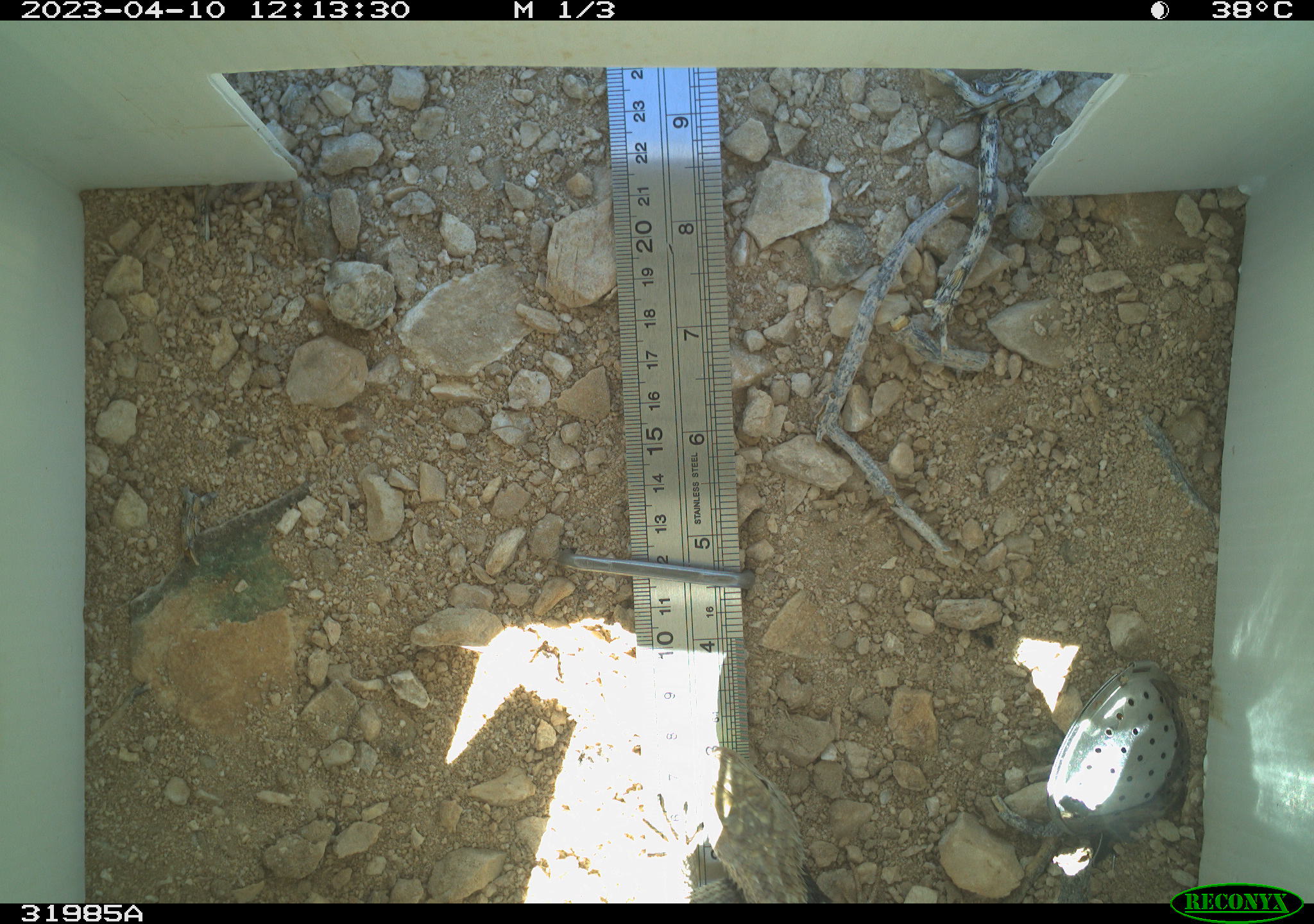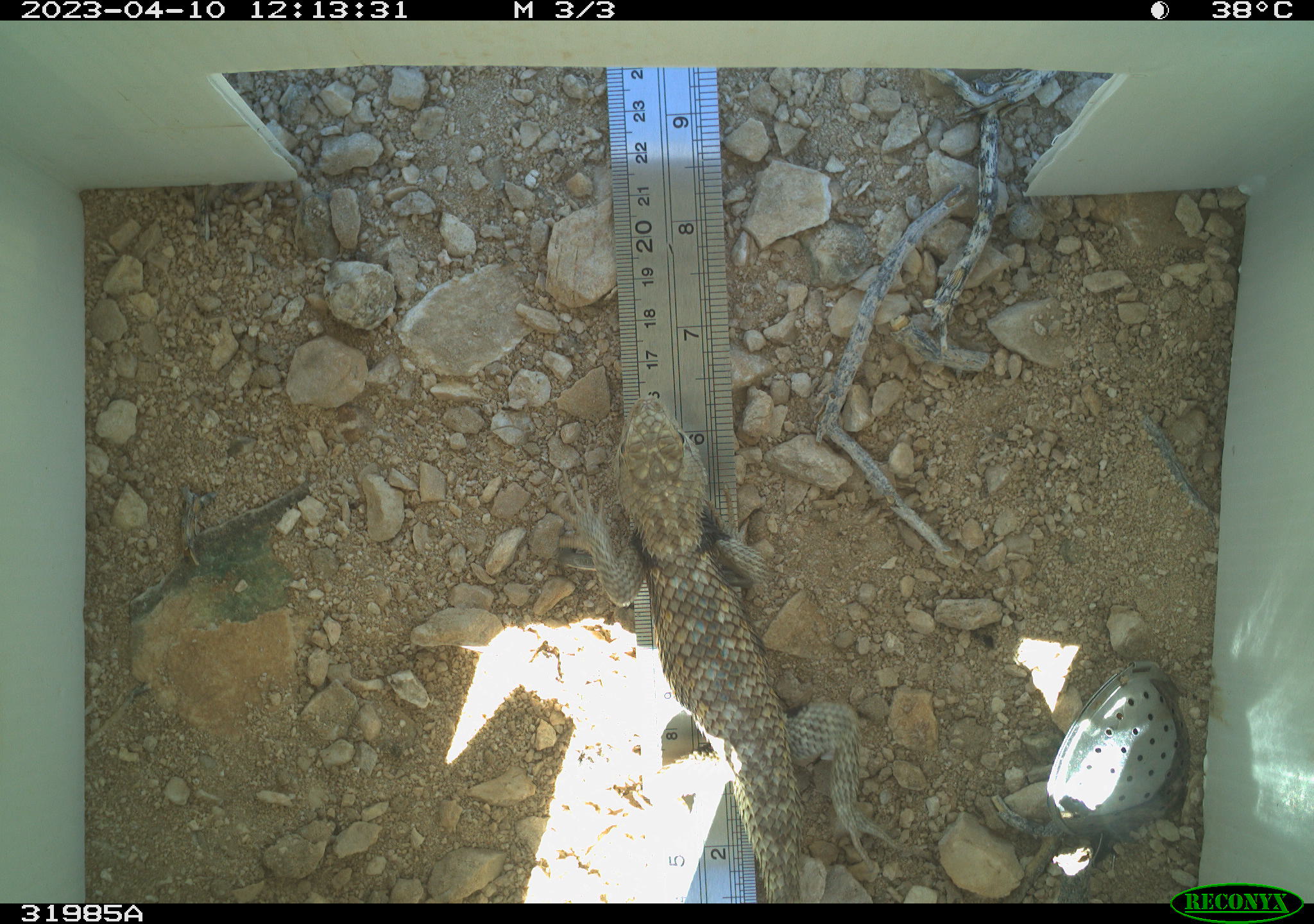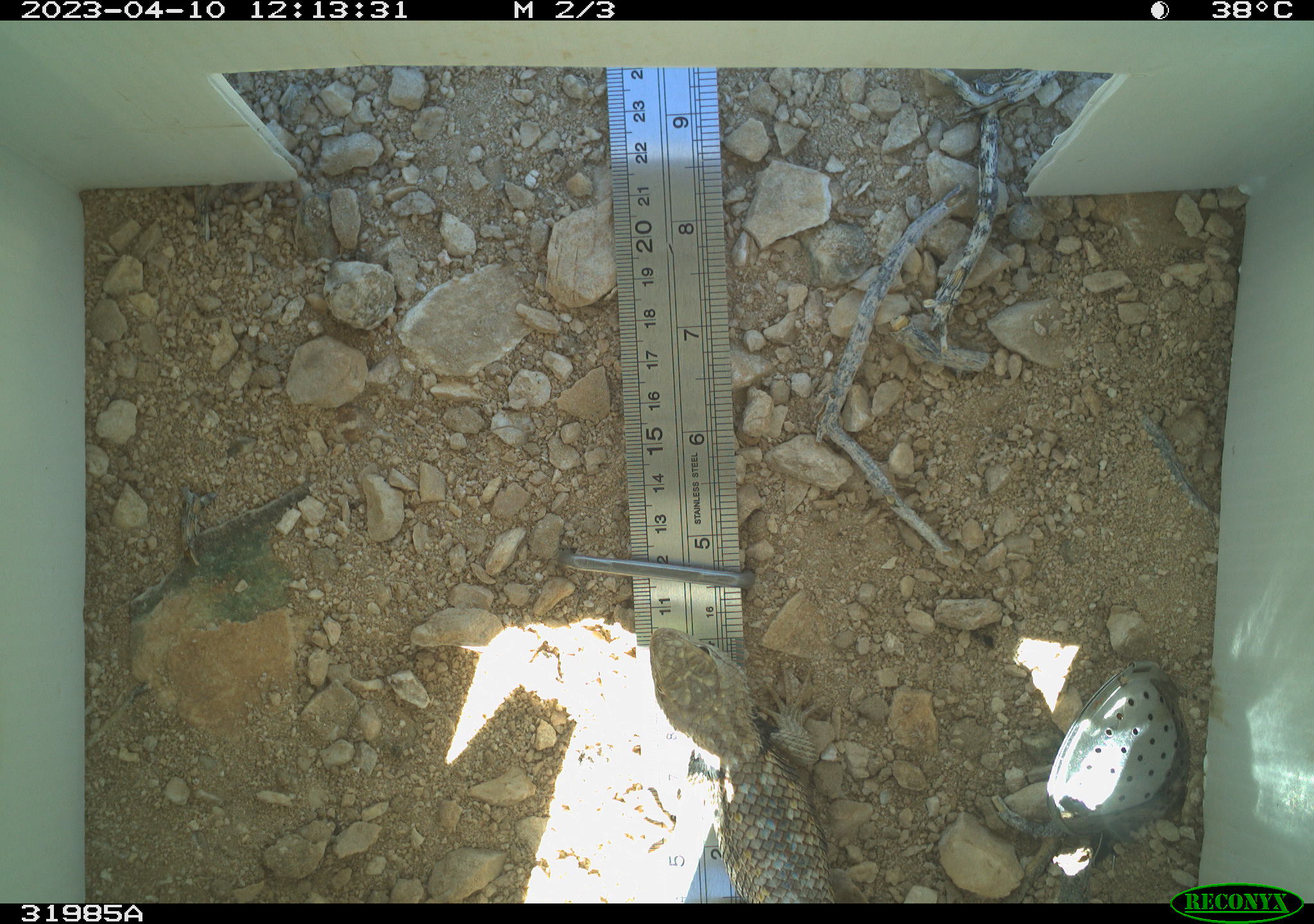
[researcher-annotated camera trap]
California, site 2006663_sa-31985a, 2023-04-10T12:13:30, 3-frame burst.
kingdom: Animalia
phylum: Chordata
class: Reptilia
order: Squamata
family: Phrynosomatidae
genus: Sceloporus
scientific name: Sceloporus uniformis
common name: yellow-backed spiny lizard